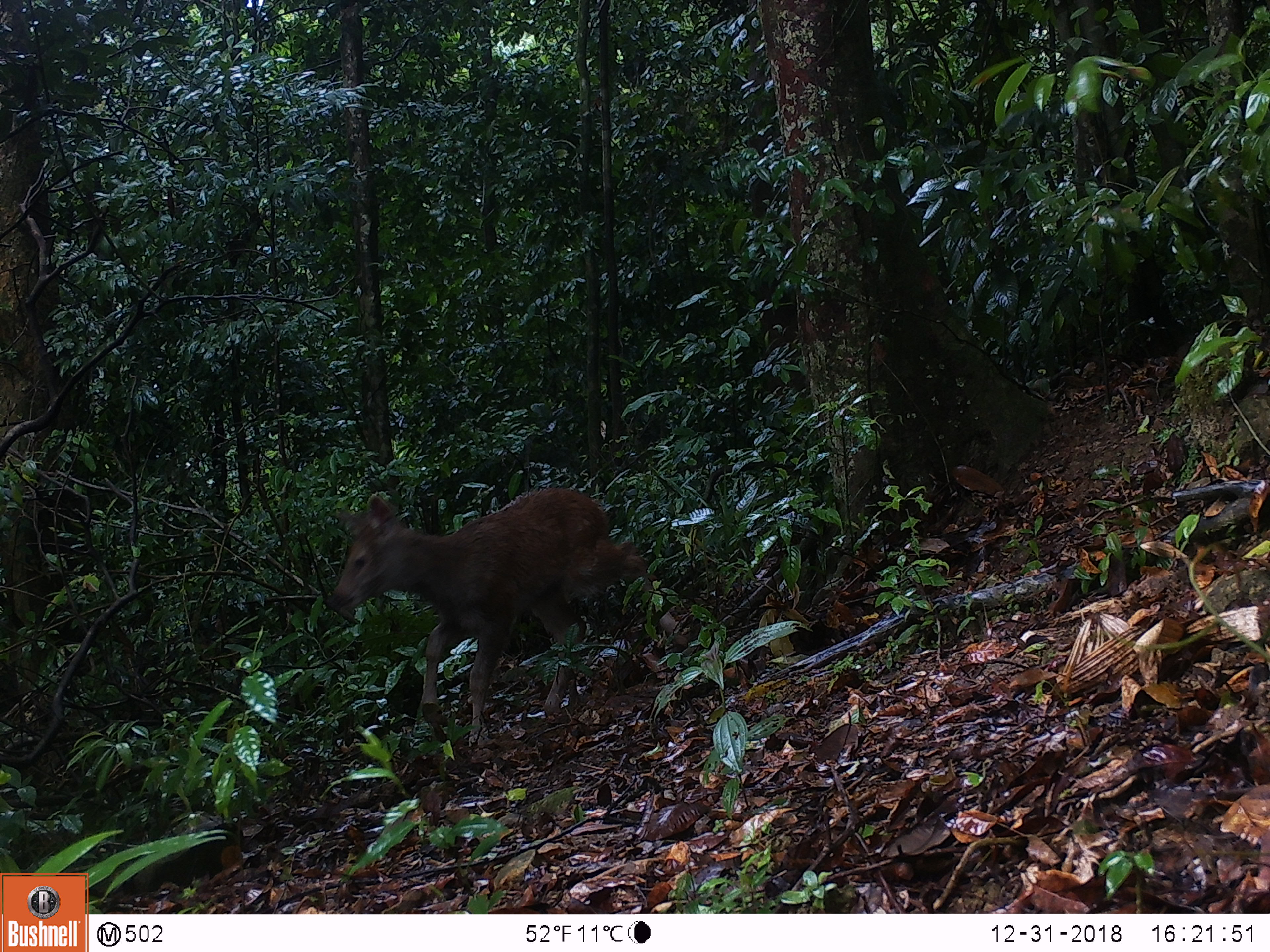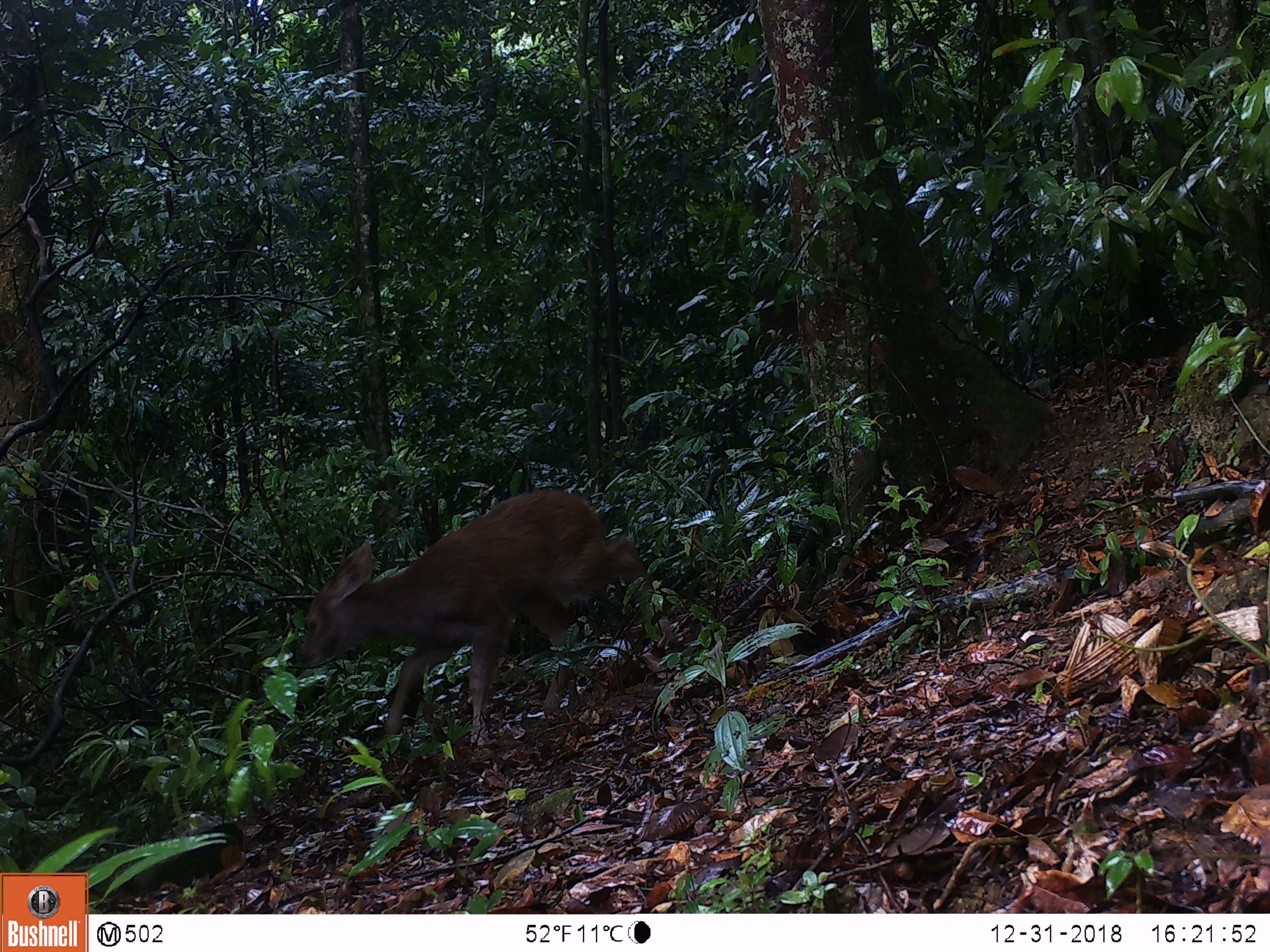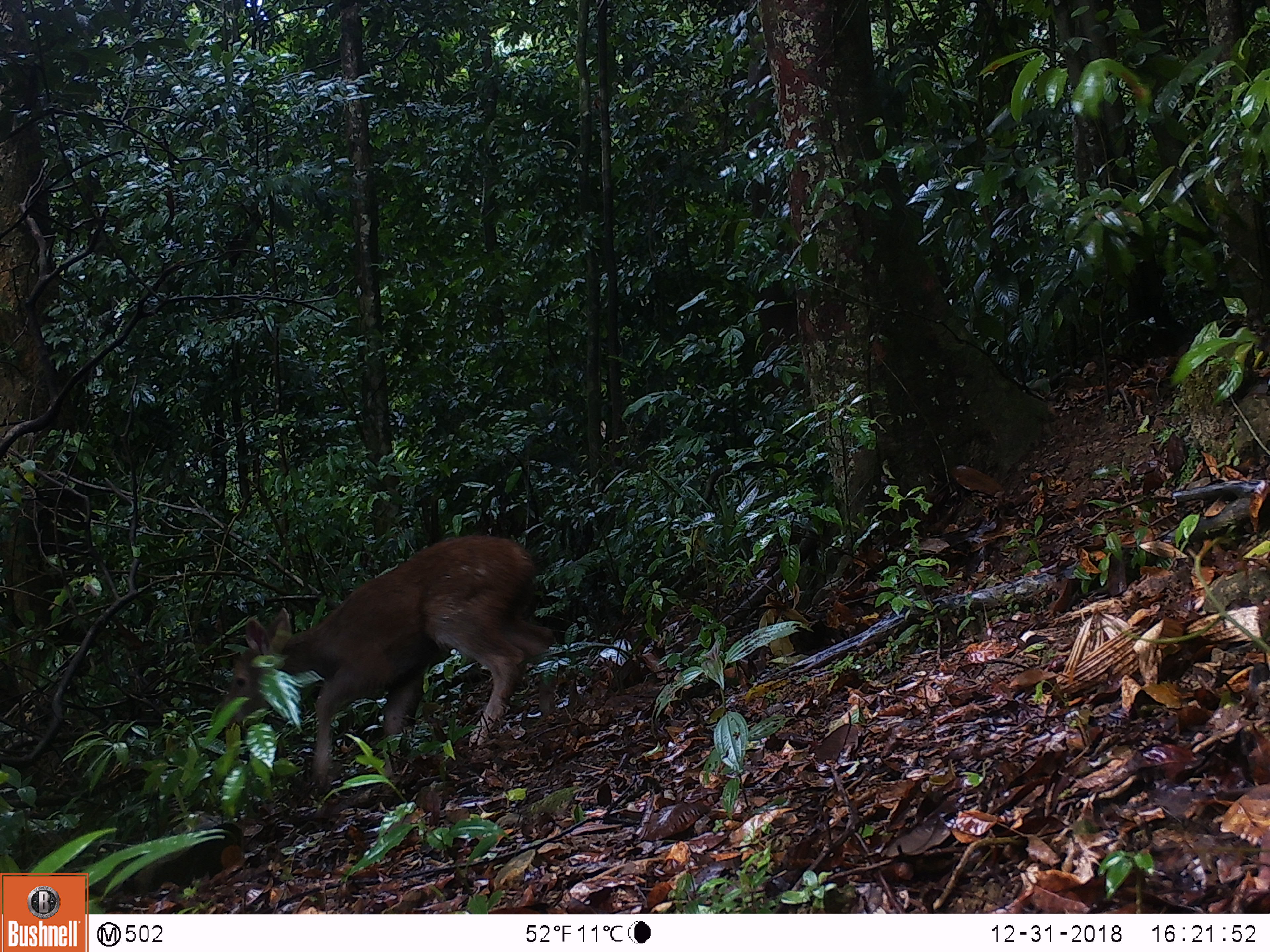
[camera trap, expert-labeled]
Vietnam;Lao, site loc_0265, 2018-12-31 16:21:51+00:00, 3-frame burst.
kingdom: Animalia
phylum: Chordata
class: Mammalia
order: Artiodactyla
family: Cervidae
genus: Rusa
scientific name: Rusa unicolor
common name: sambar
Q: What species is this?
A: Sambar (Rusa unicolor).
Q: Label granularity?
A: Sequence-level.